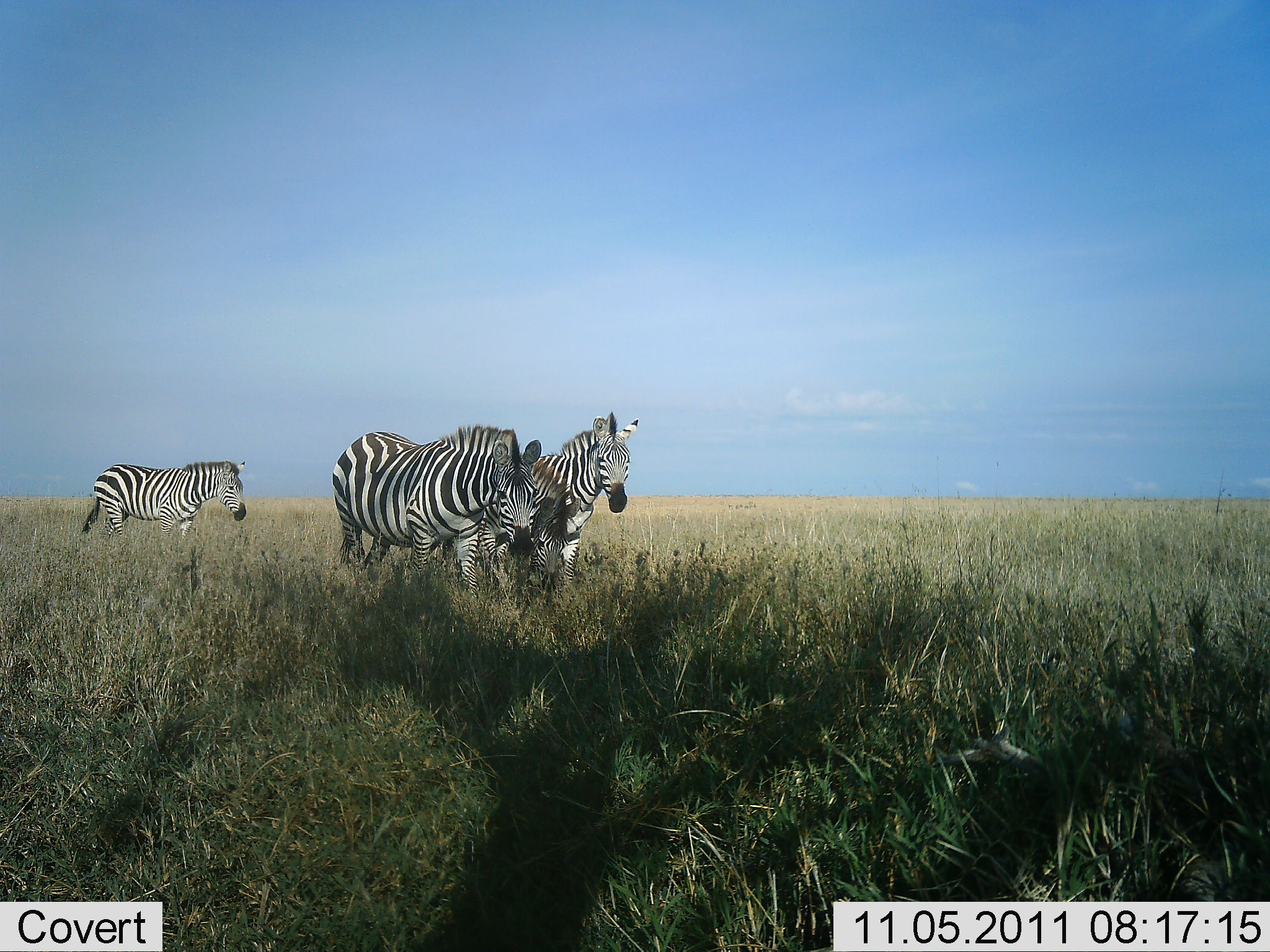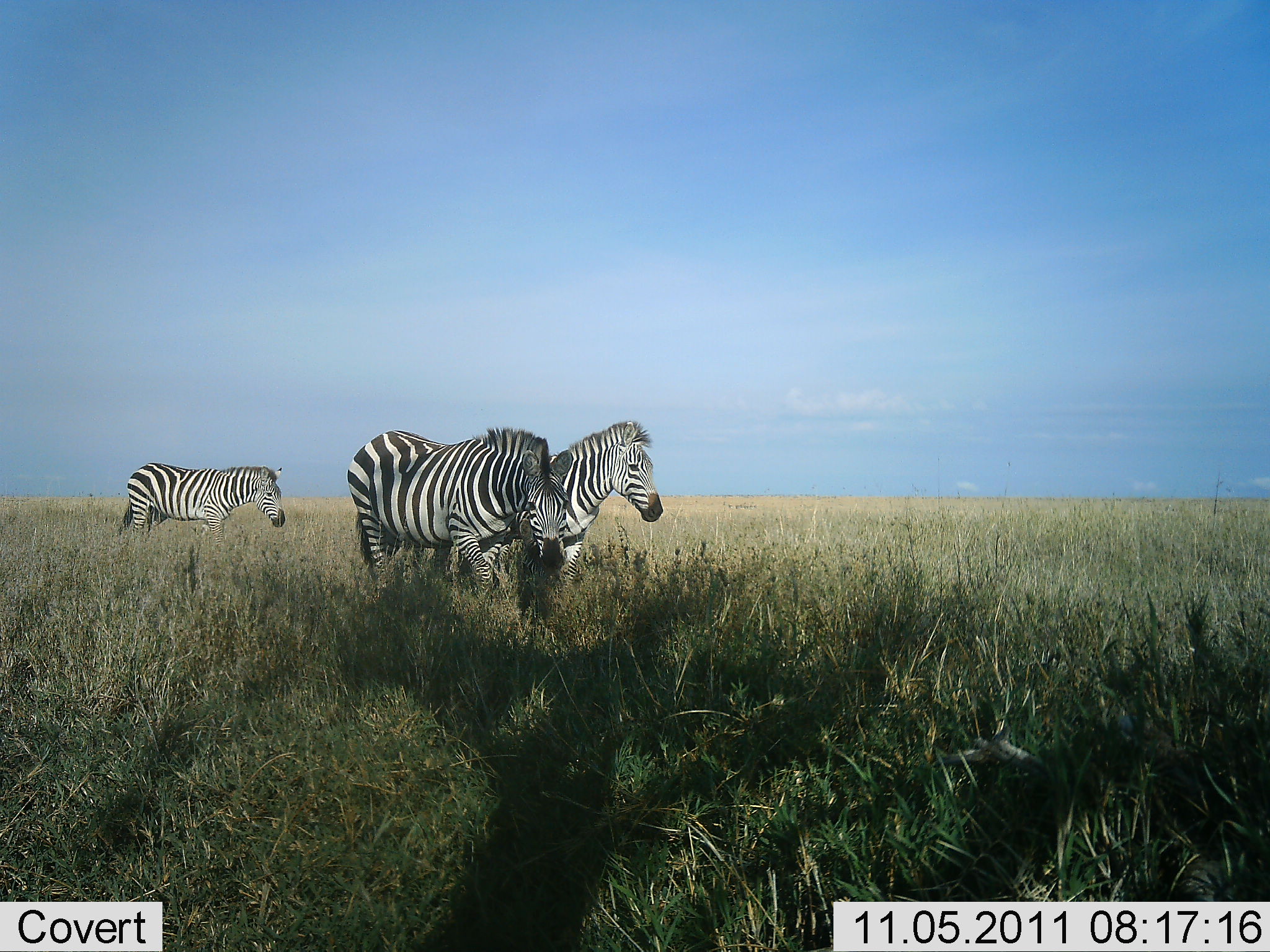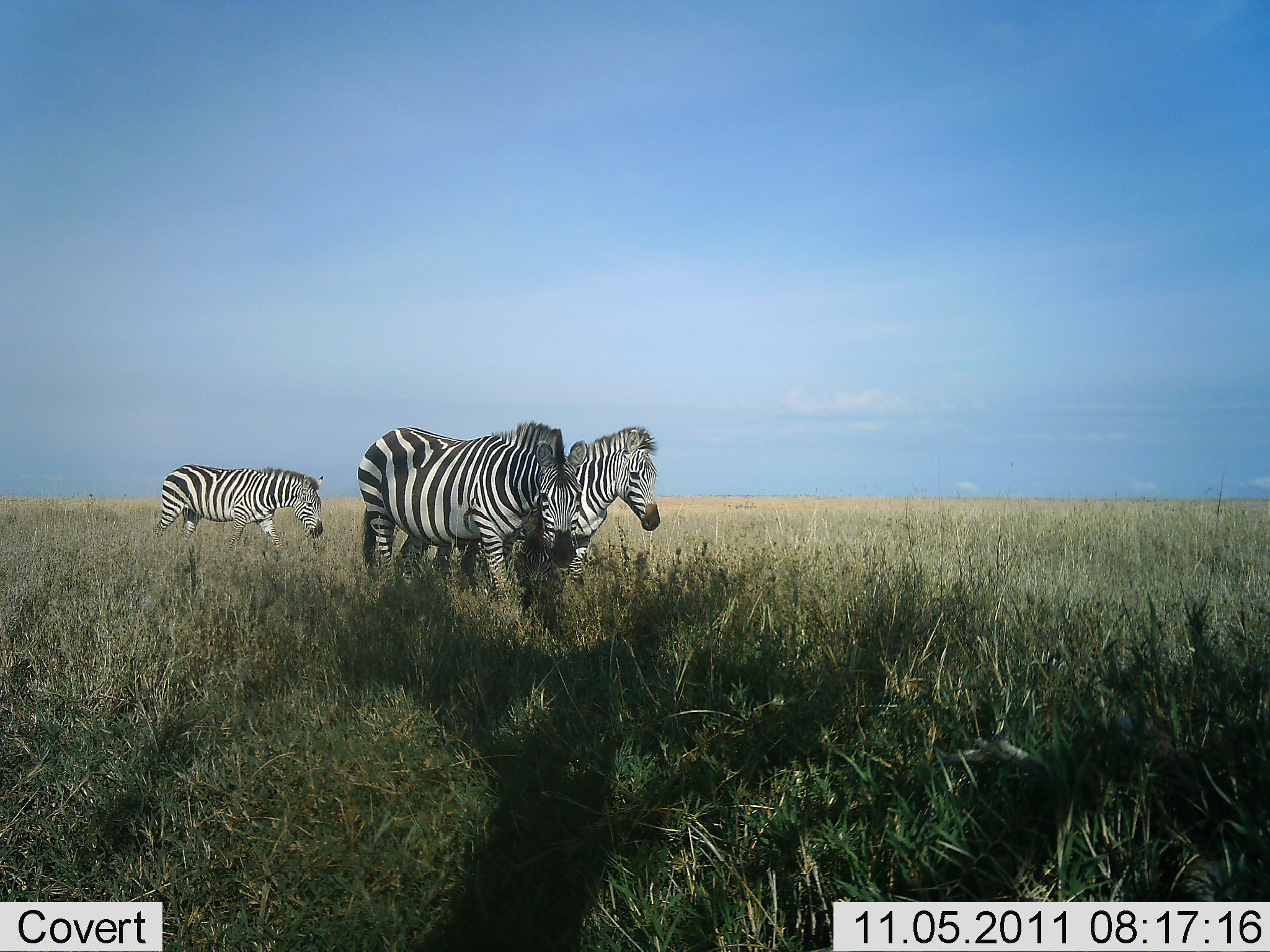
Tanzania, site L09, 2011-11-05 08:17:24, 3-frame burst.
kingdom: Animalia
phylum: Chordata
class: Mammalia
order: Perissodactyla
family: Equidae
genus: Equus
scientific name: Equus quagga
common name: plains zebra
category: zebra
Zebra (plains zebra) (Equus quagga), count 3. Behavior (volunteer vote fractions): standing 0%, resting 0%, moving 100%, interacting 0%. Young present (vote fraction): 17%. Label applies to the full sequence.